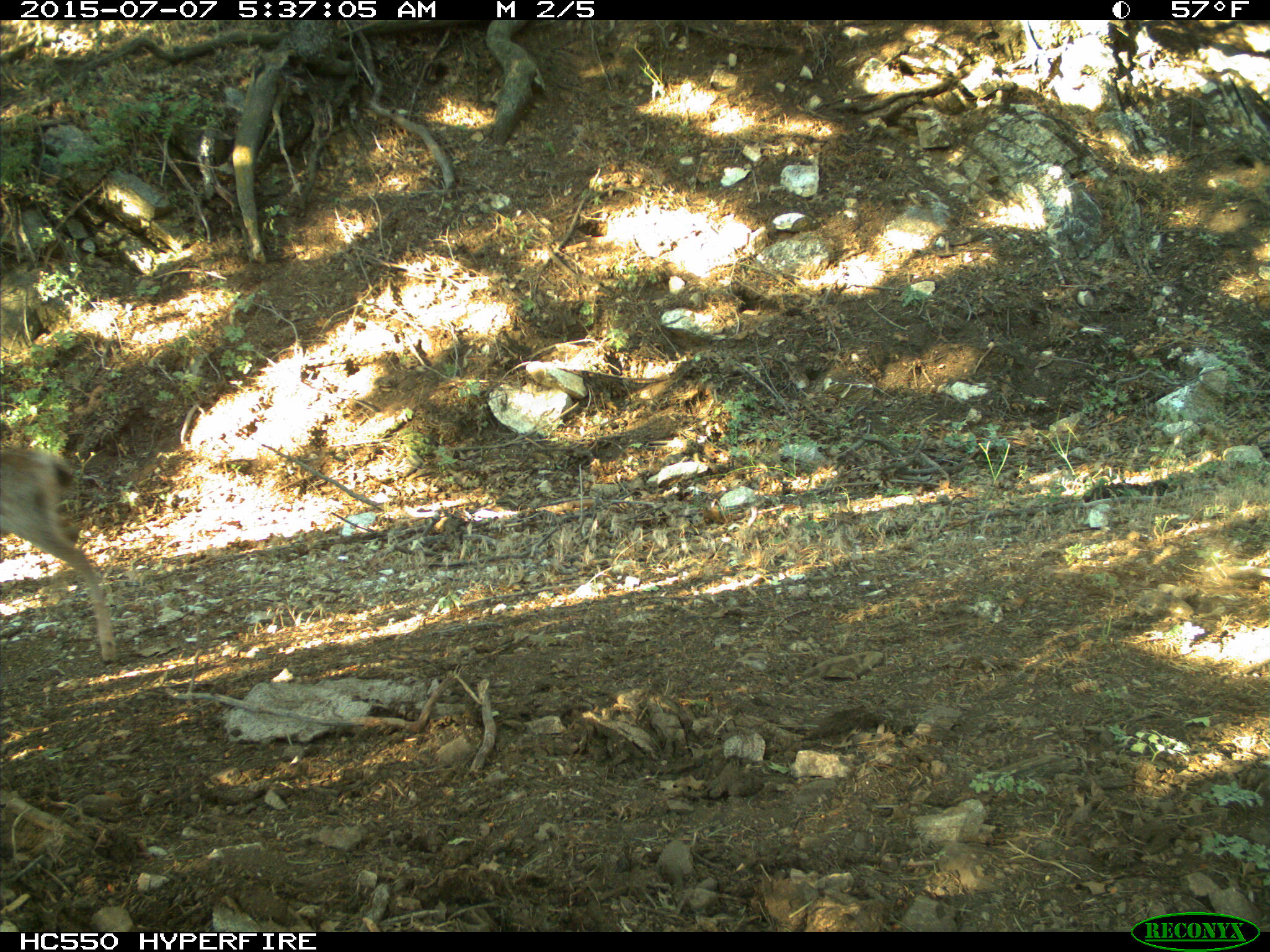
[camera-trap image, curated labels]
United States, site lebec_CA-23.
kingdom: Animalia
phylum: Chordata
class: Mammalia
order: Artiodactyla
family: Cervidae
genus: Odocoileus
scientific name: Odocoileus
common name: deer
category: unidentified deer